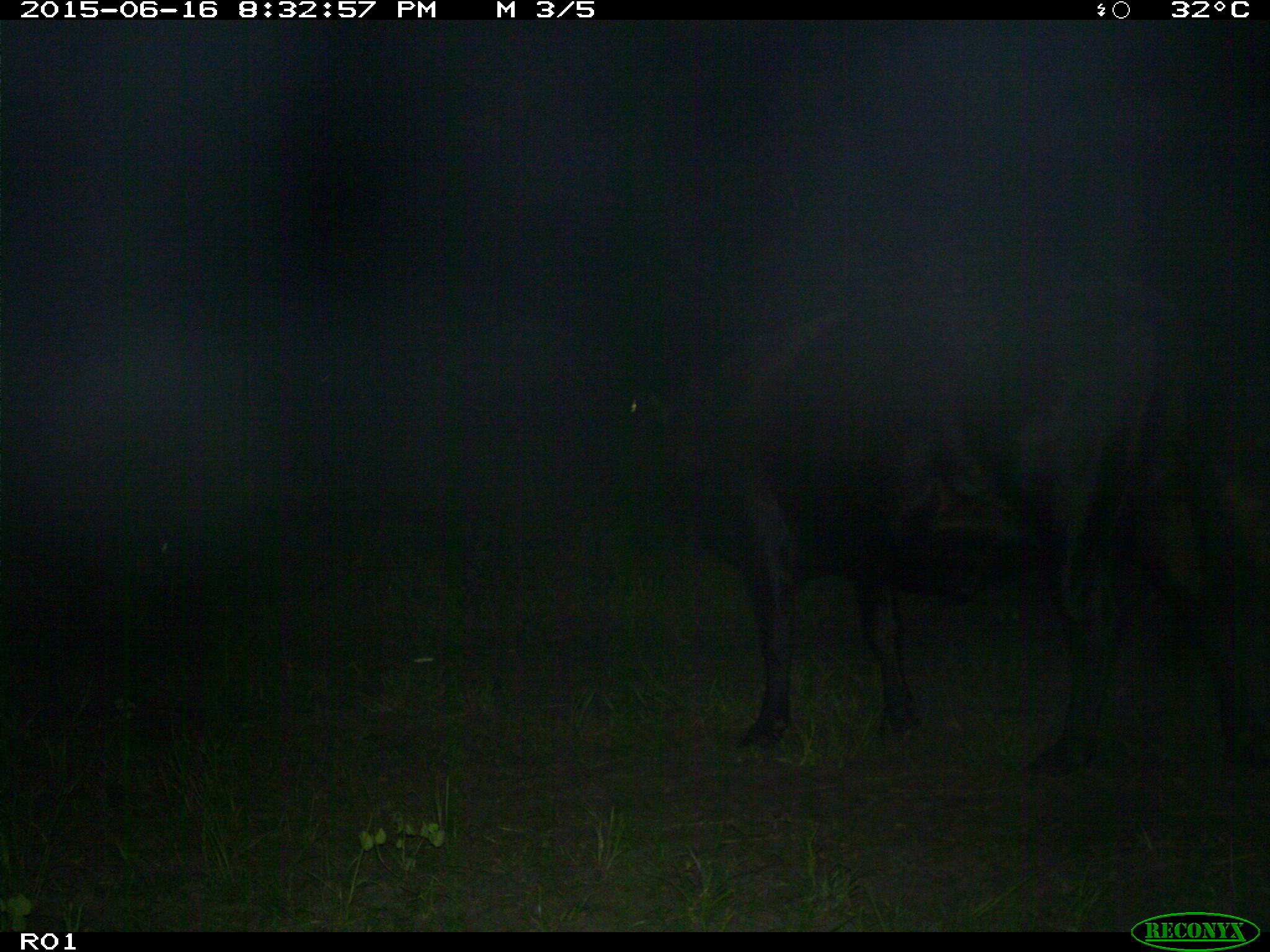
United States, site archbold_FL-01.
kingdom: Animalia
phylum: Chordata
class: Mammalia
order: Artiodactyla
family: Bovidae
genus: Bos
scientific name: Bos taurus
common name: domestic cow